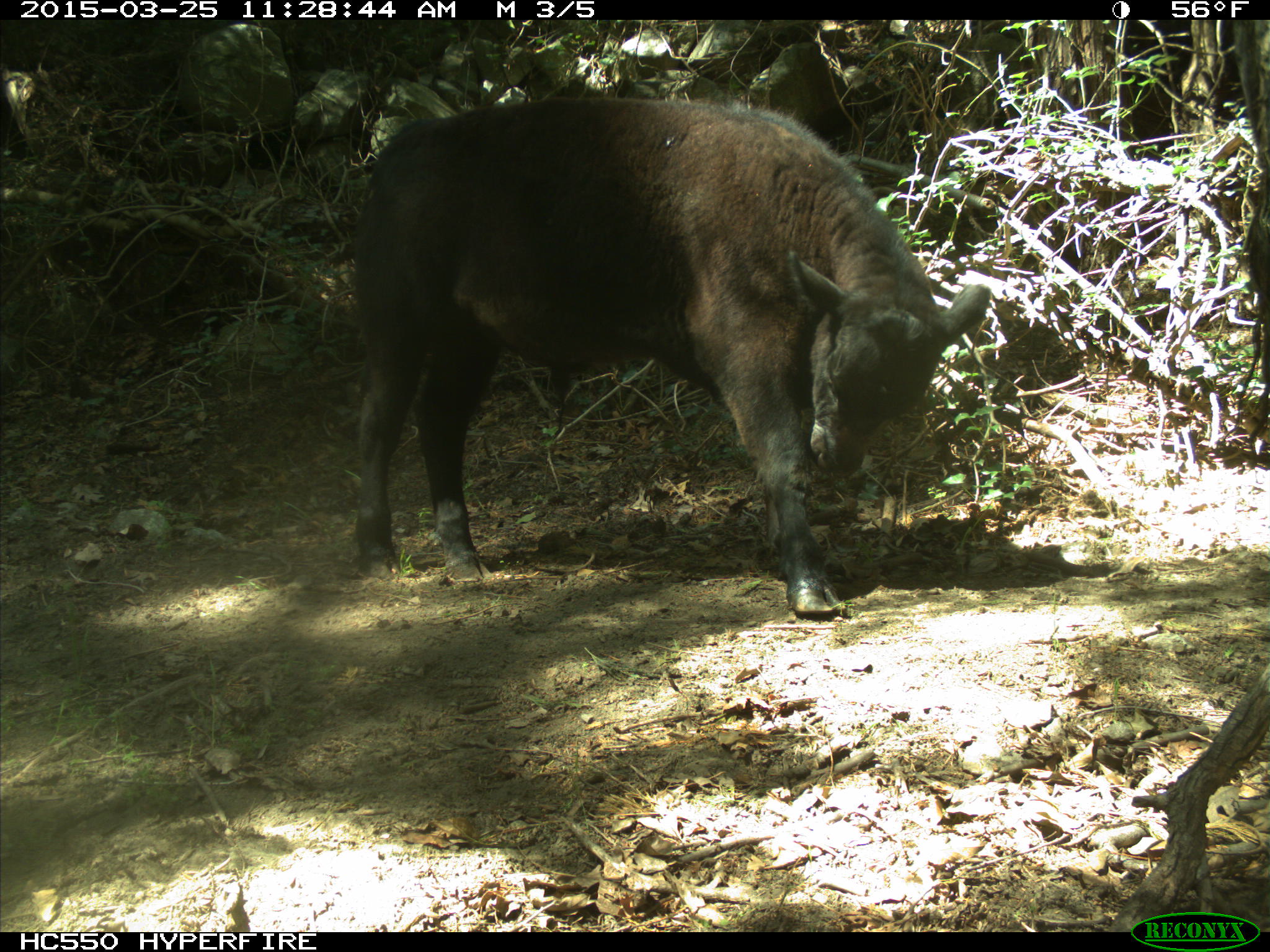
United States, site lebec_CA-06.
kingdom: Animalia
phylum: Chordata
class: Mammalia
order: Artiodactyla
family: Bovidae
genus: Bos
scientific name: Bos taurus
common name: domestic cow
Bos taurus (domestic cow).